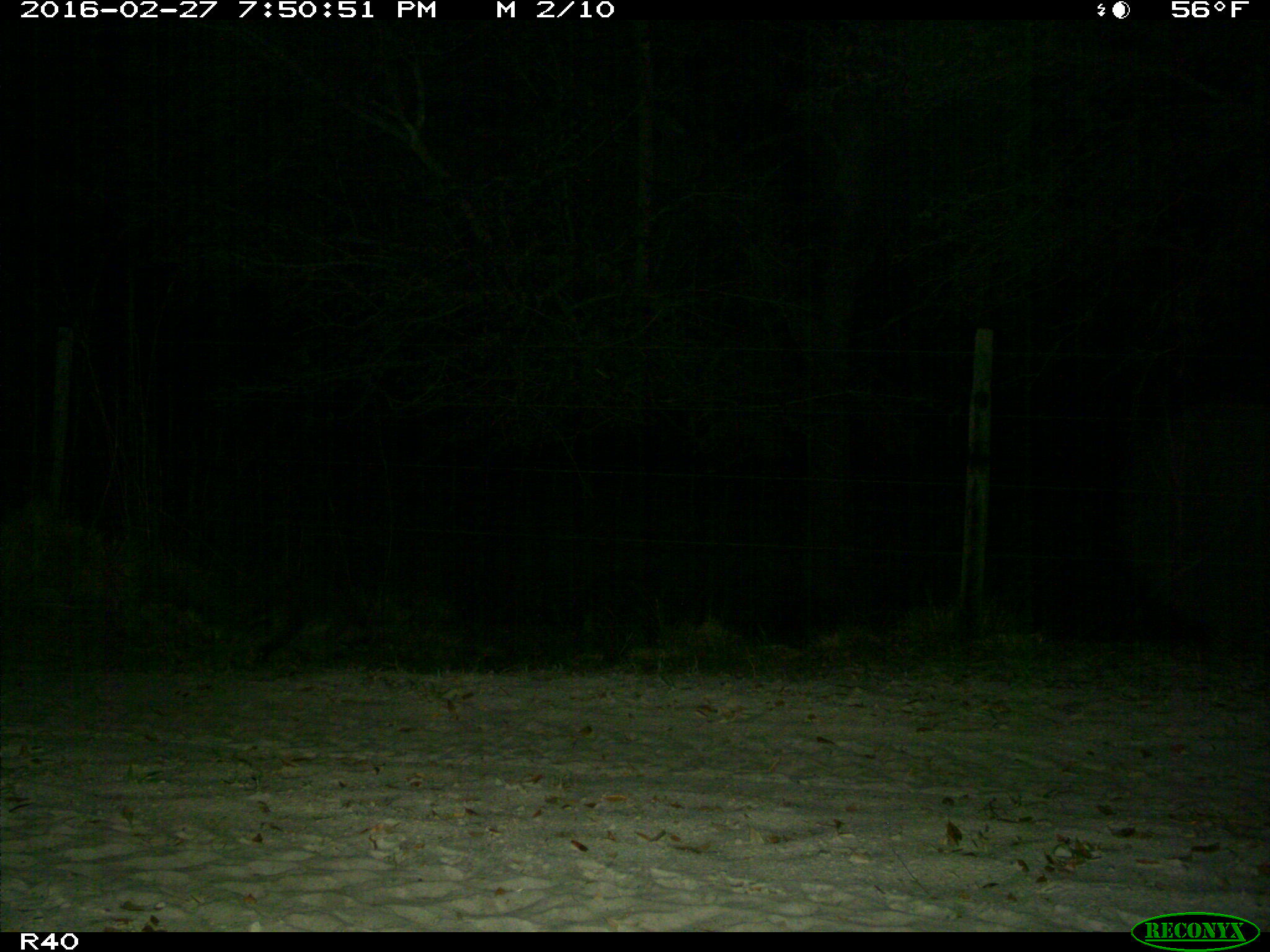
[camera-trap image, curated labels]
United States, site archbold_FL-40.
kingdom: Animalia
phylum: Chordata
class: Mammalia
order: Carnivora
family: Procyonidae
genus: Procyon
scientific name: Procyon lotor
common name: common raccoon